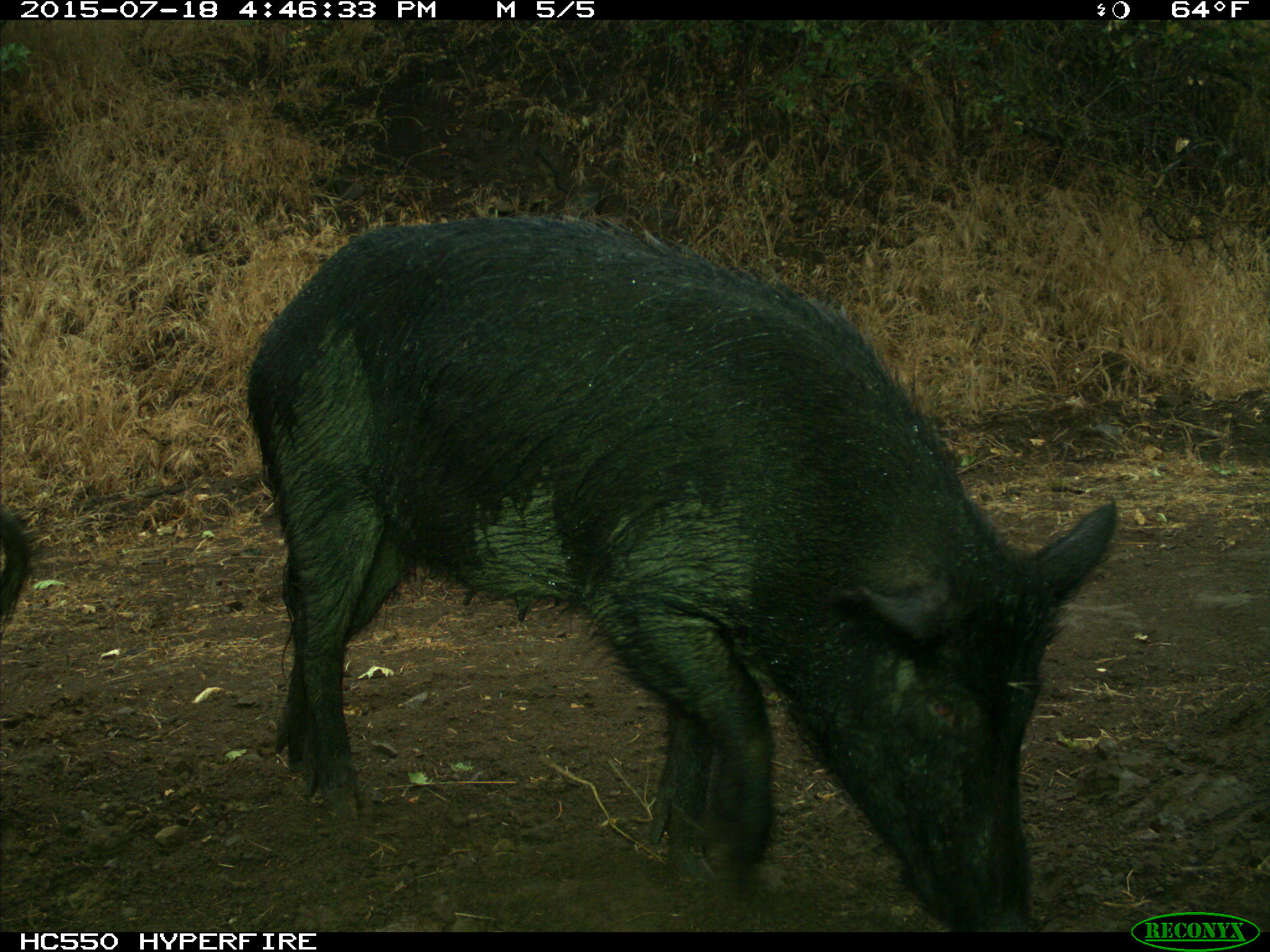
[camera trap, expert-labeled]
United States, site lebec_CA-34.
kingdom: Animalia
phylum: Chordata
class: Mammalia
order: Artiodactyla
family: Suidae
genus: Sus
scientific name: Sus scrofa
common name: wild boar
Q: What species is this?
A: Sus scrofa (wild boar).